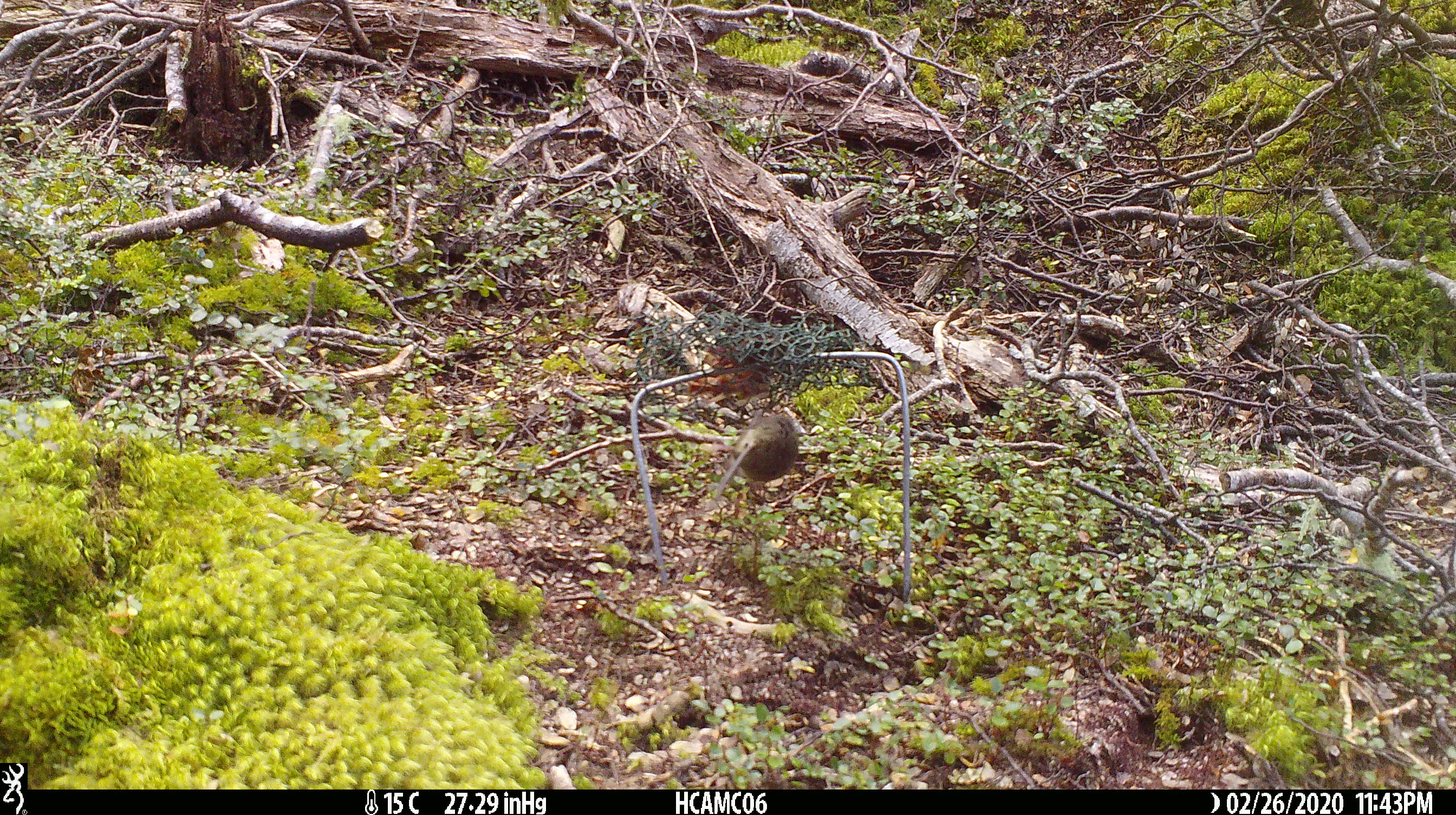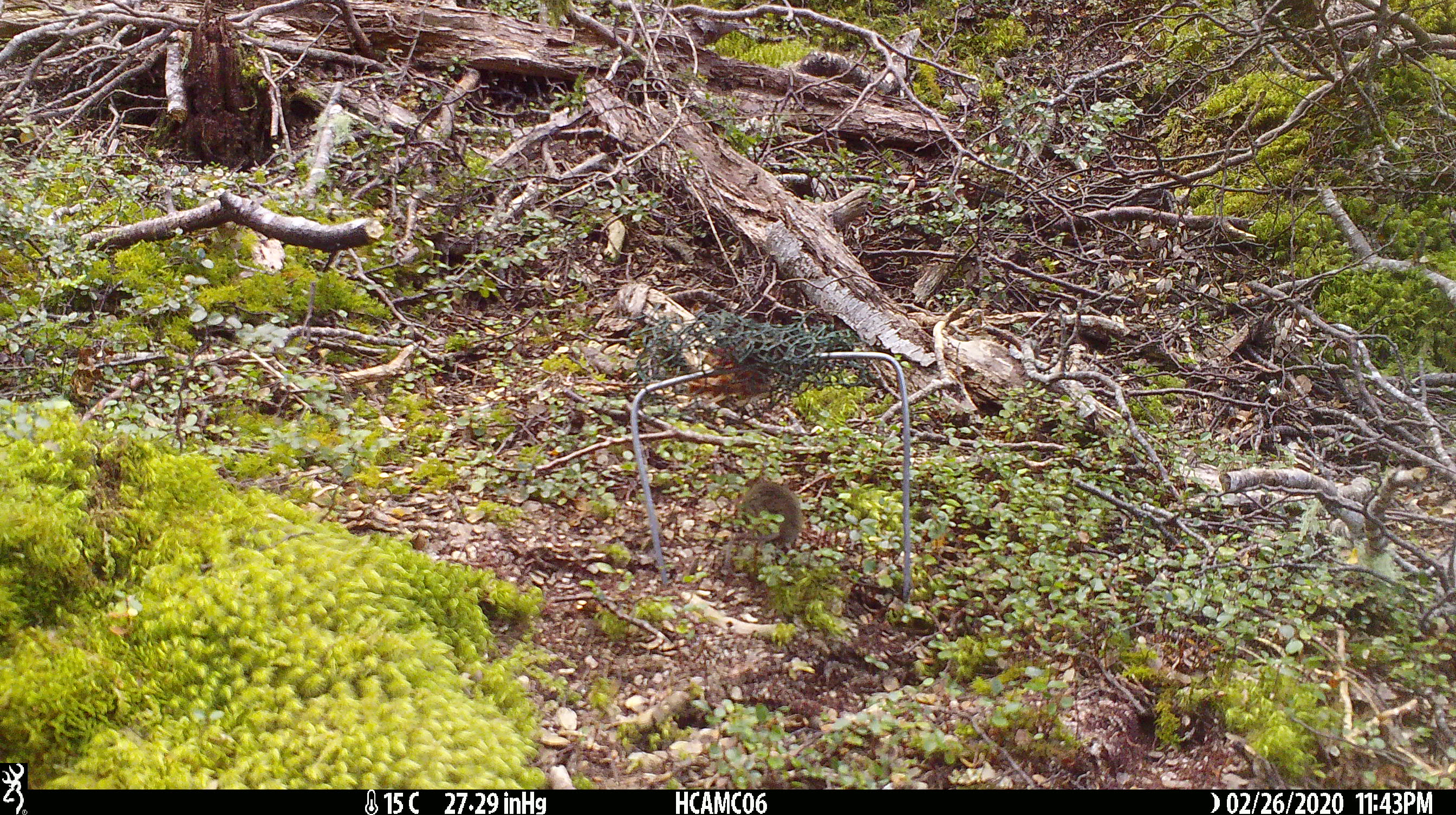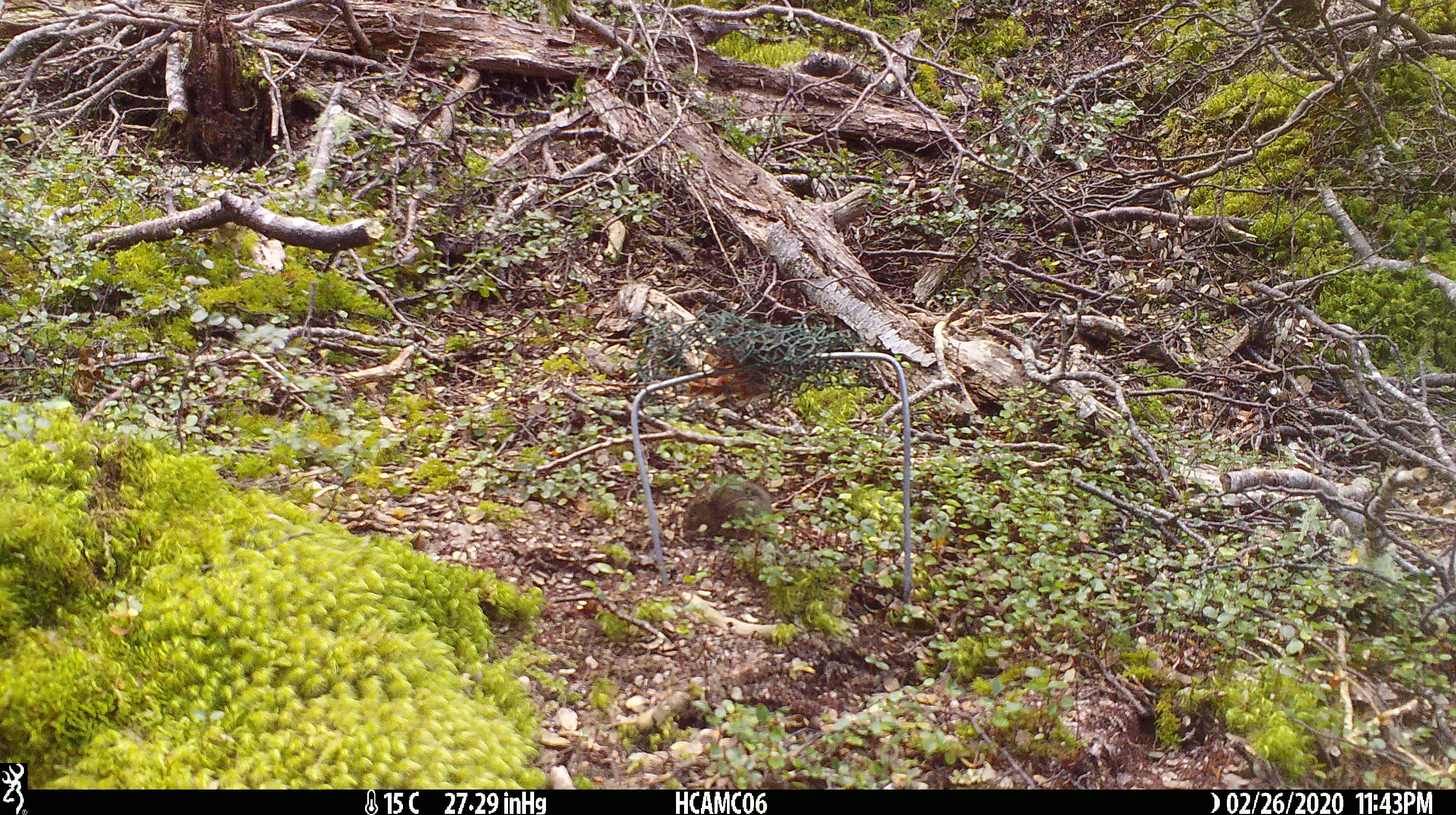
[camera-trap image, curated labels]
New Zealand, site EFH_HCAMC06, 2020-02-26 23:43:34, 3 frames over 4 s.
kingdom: Animalia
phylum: Chordata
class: Mammalia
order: Rodentia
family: Muridae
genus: Mus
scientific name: Mus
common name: mouse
Mouse (Mus).